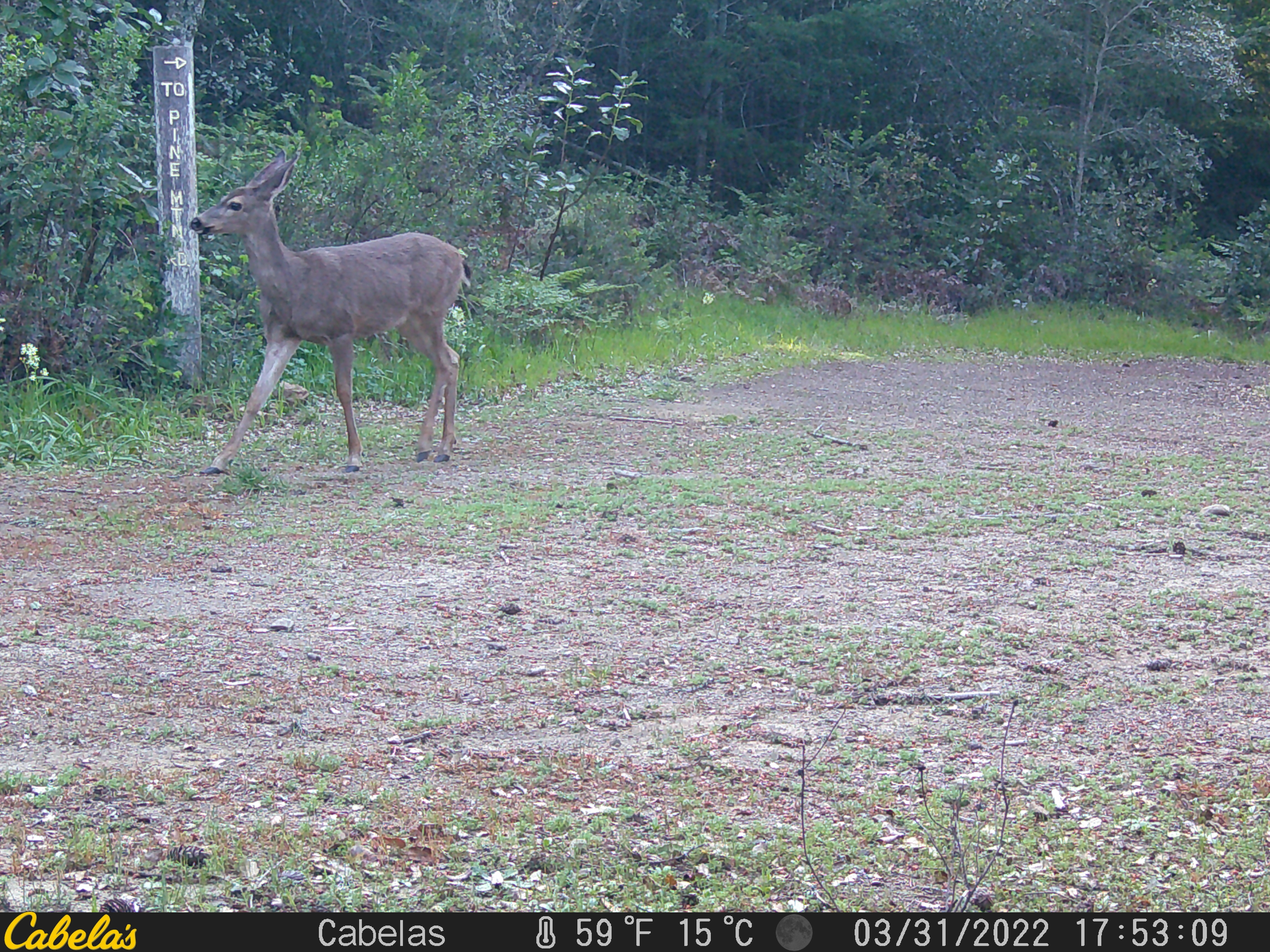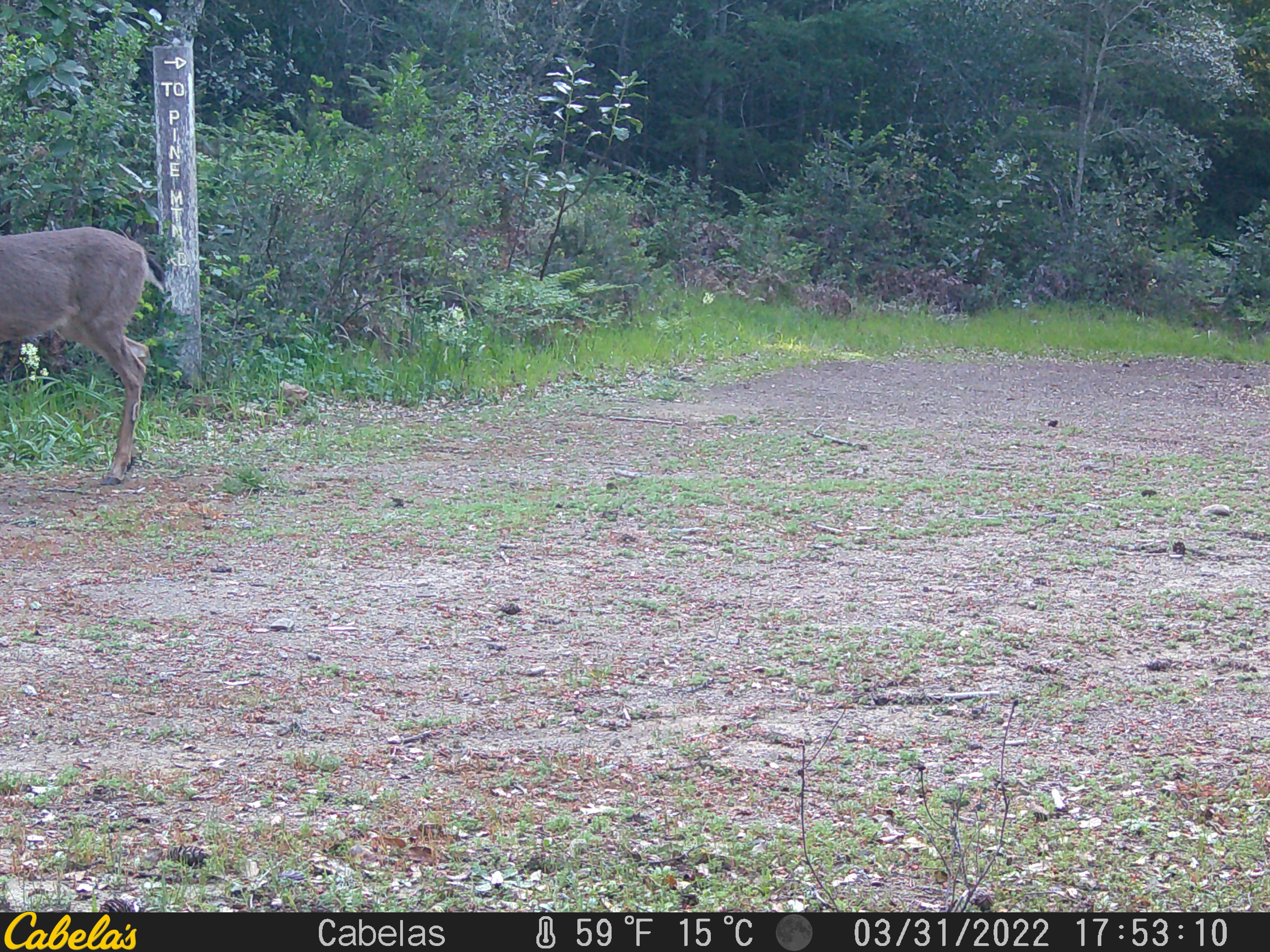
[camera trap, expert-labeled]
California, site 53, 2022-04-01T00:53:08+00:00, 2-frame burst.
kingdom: Animalia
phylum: Chordata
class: Mammalia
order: Artiodactyla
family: Cervidae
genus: Odocoileus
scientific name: Odocoileus hemionus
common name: mule deer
Mule deer (Odocoileus hemionus).